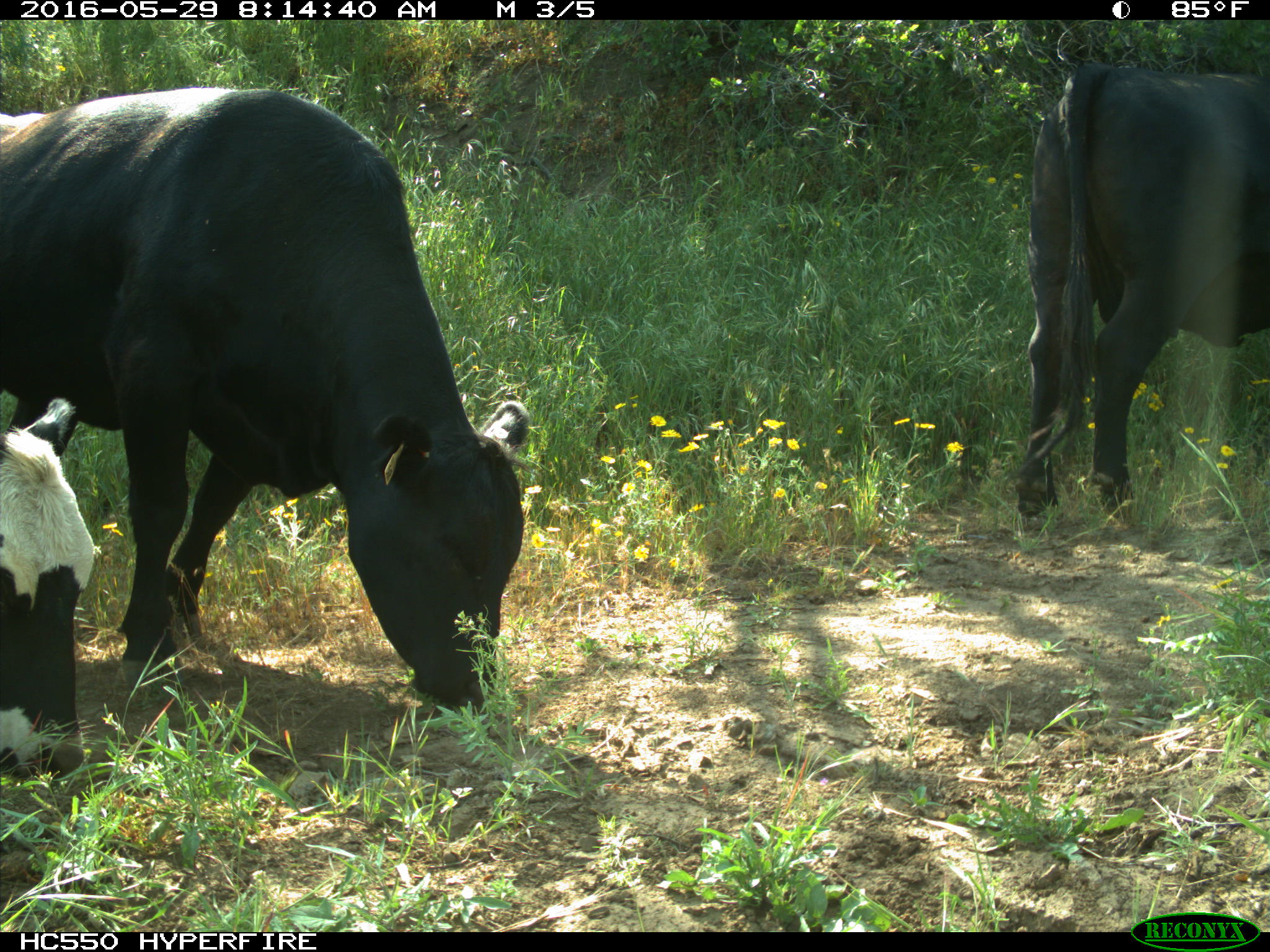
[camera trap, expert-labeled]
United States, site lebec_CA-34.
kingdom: Animalia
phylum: Chordata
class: Mammalia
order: Artiodactyla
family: Bovidae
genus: Bos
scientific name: Bos taurus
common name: domestic cow